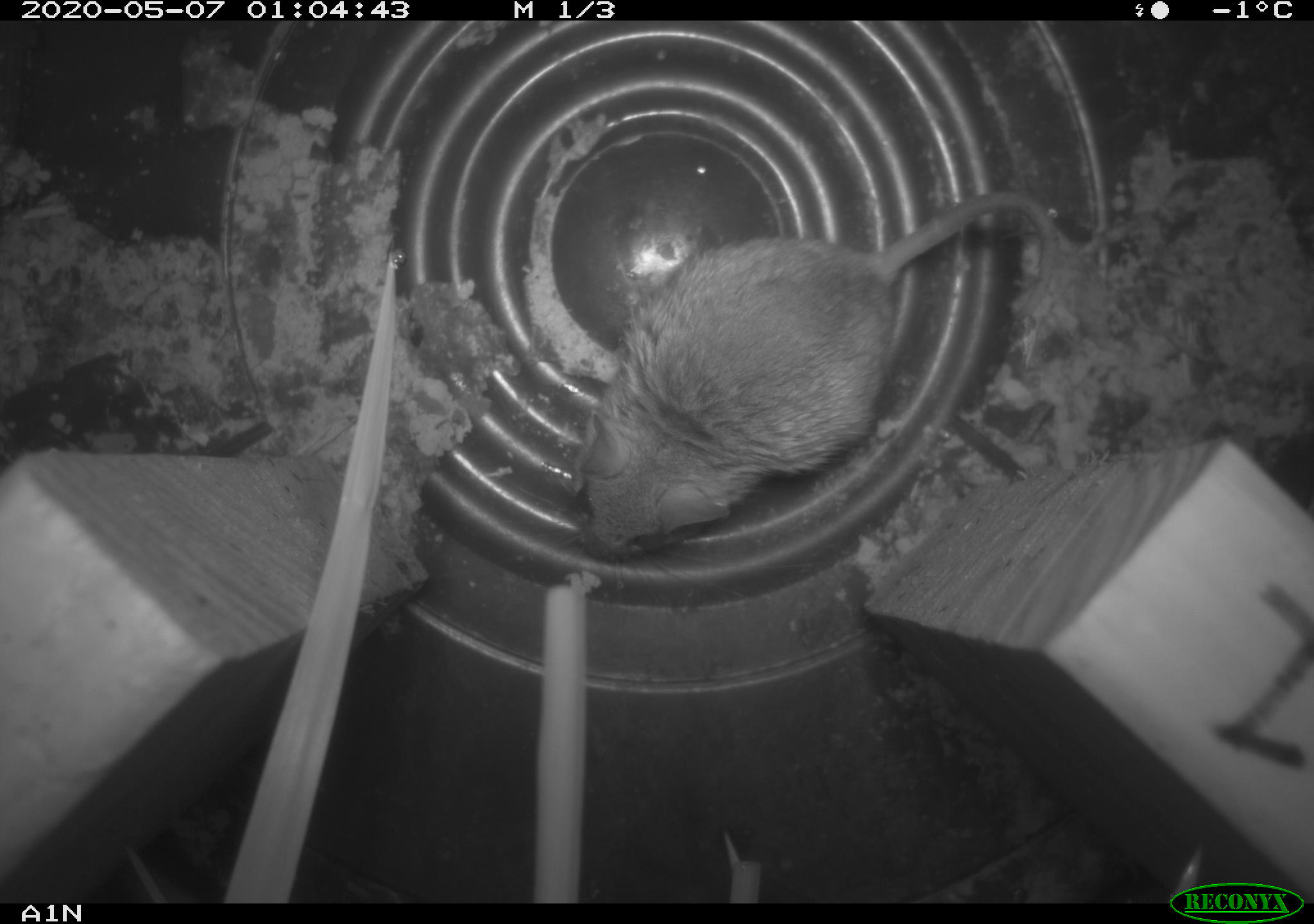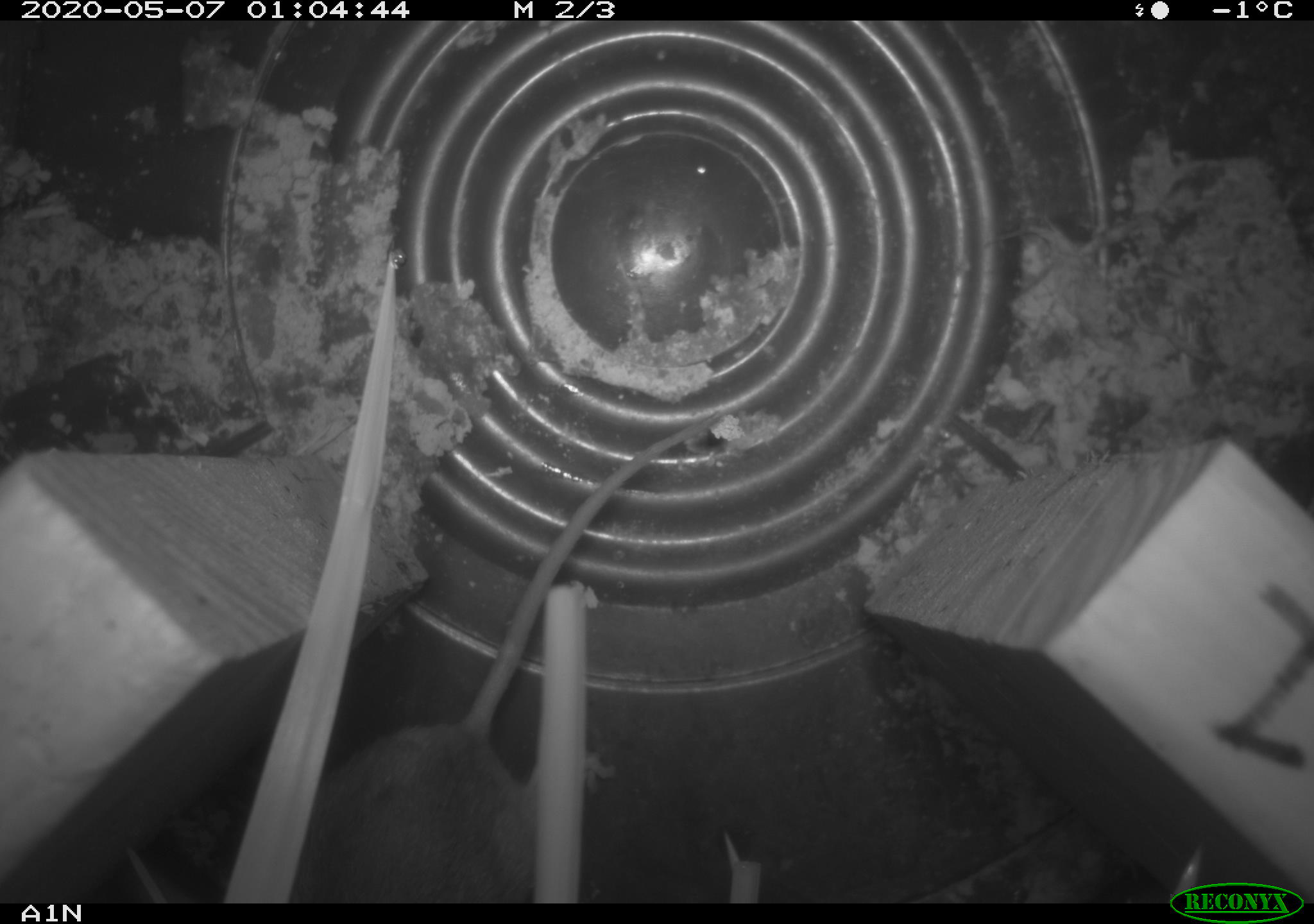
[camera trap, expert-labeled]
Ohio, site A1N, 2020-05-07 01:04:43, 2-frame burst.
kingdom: Animalia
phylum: Chordata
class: Mammalia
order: Rodentia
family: Cricetidae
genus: Peromyscus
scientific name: Peromyscus leucopus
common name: white-footed mouse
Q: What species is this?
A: White-footed mouse (Peromyscus leucopus).